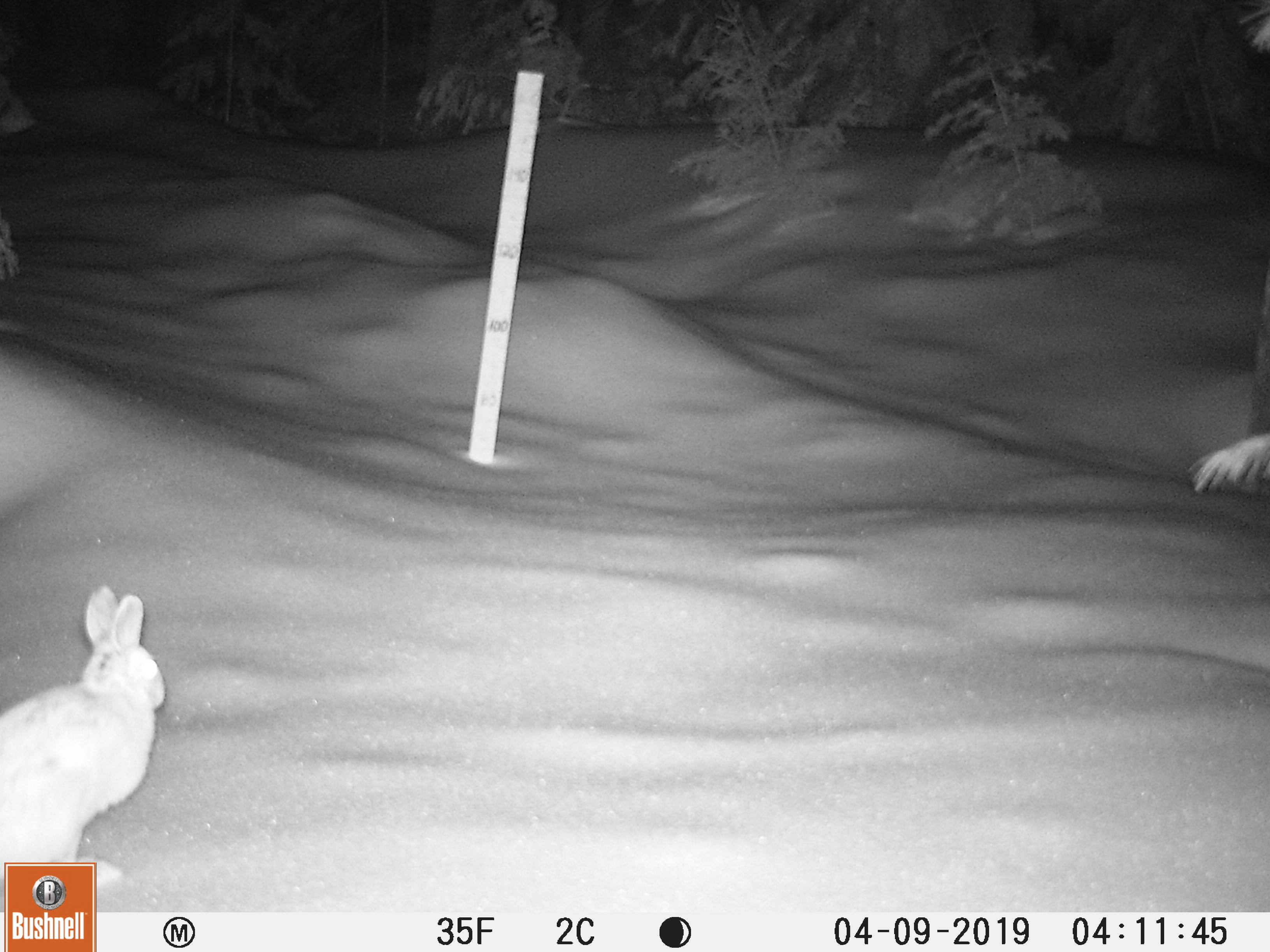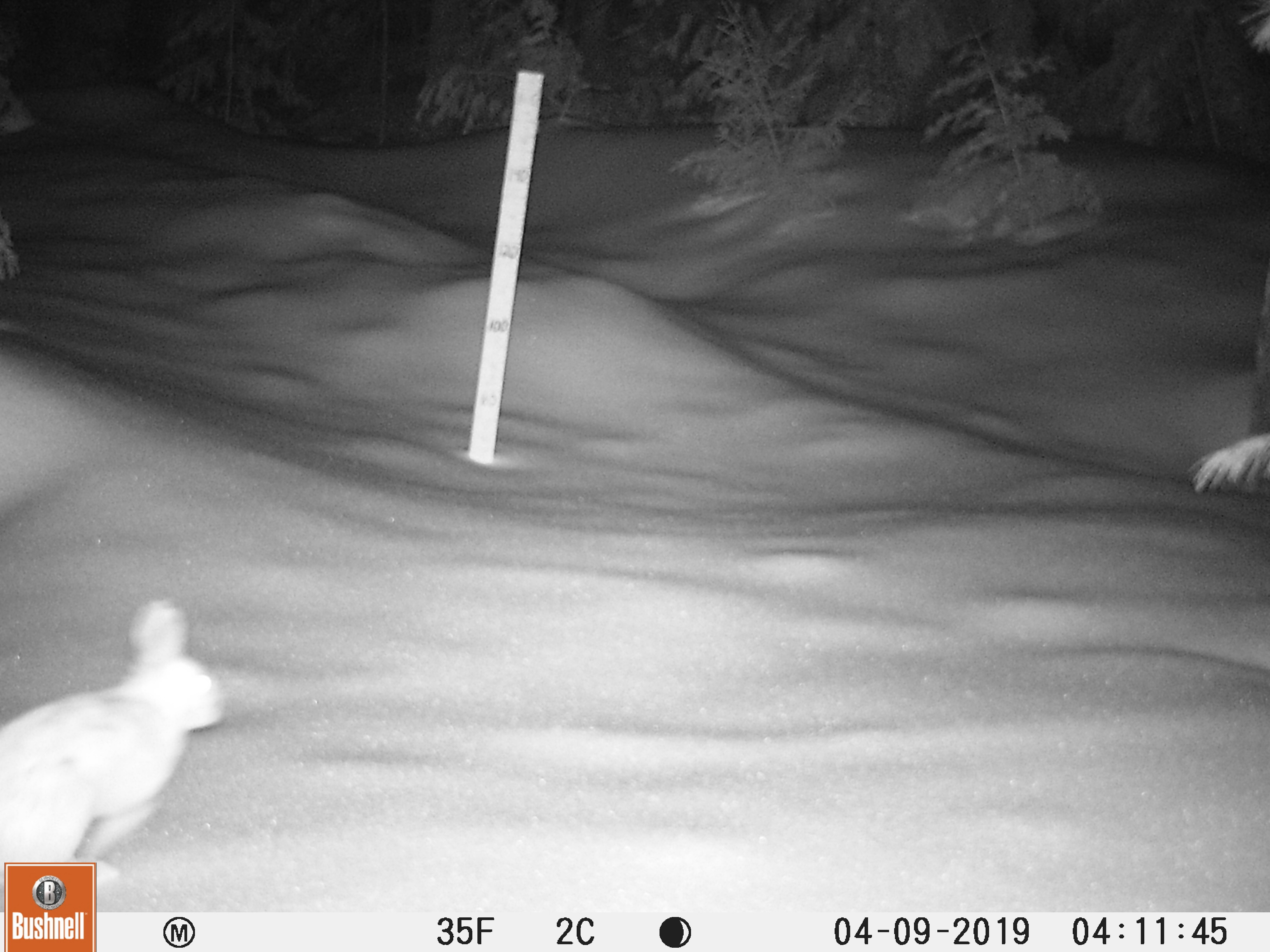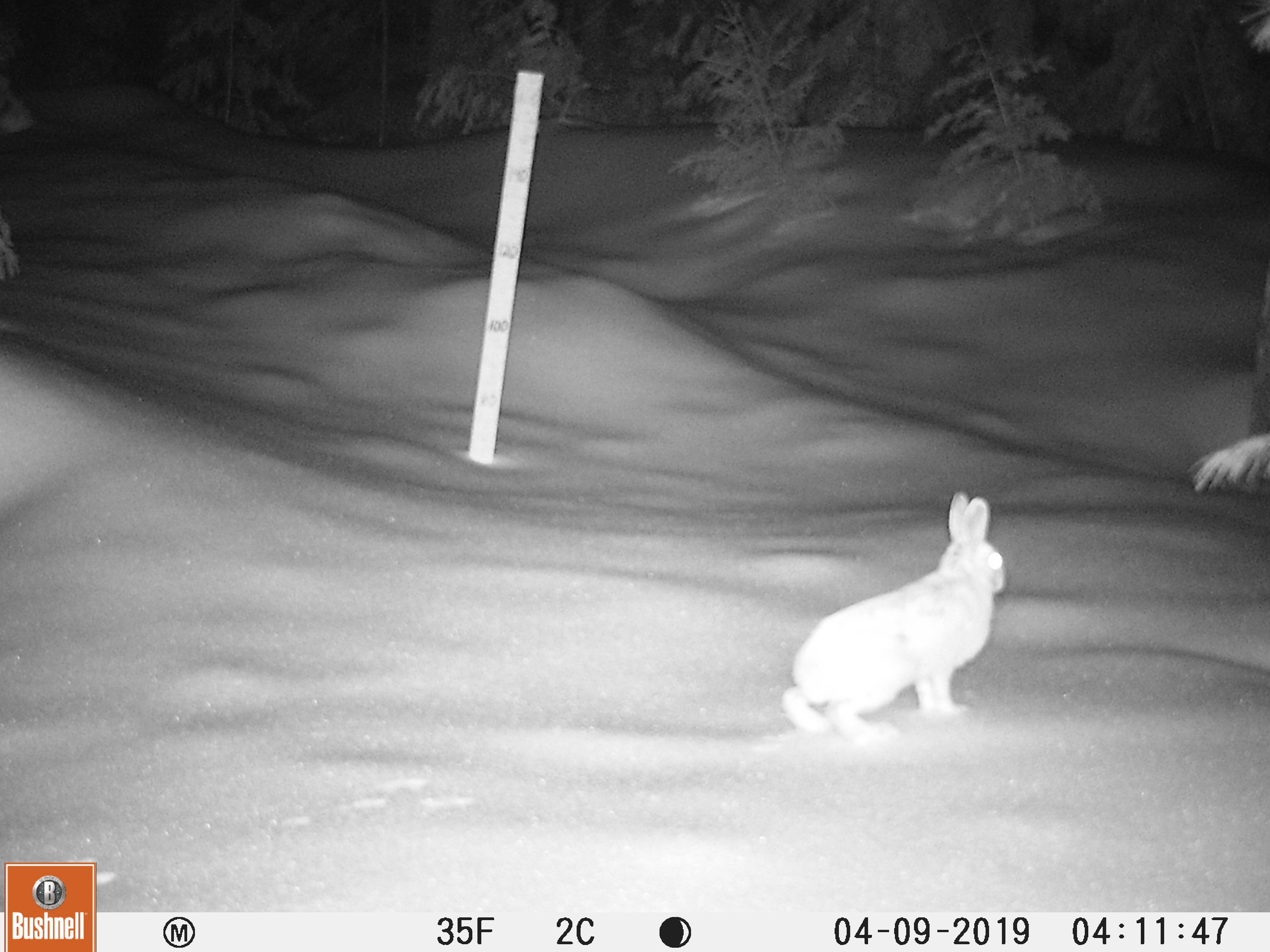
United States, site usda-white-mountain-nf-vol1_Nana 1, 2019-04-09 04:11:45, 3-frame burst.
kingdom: Animalia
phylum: Chordata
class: Mammalia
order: Lagomorpha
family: Leporidae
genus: Lepus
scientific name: Lepus americanus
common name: snowshoe hare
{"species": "snowshoe hare (Lepus americanus)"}